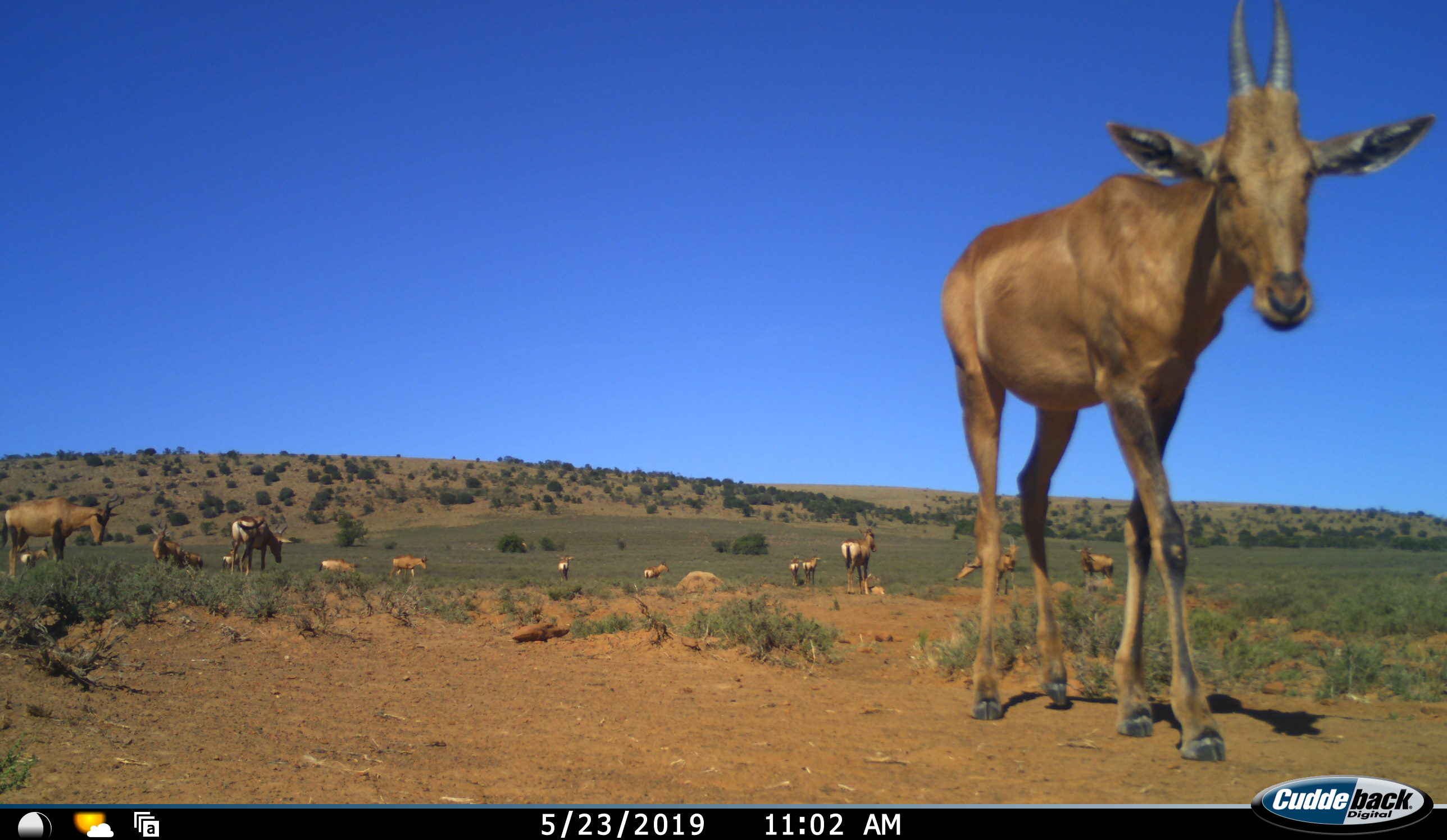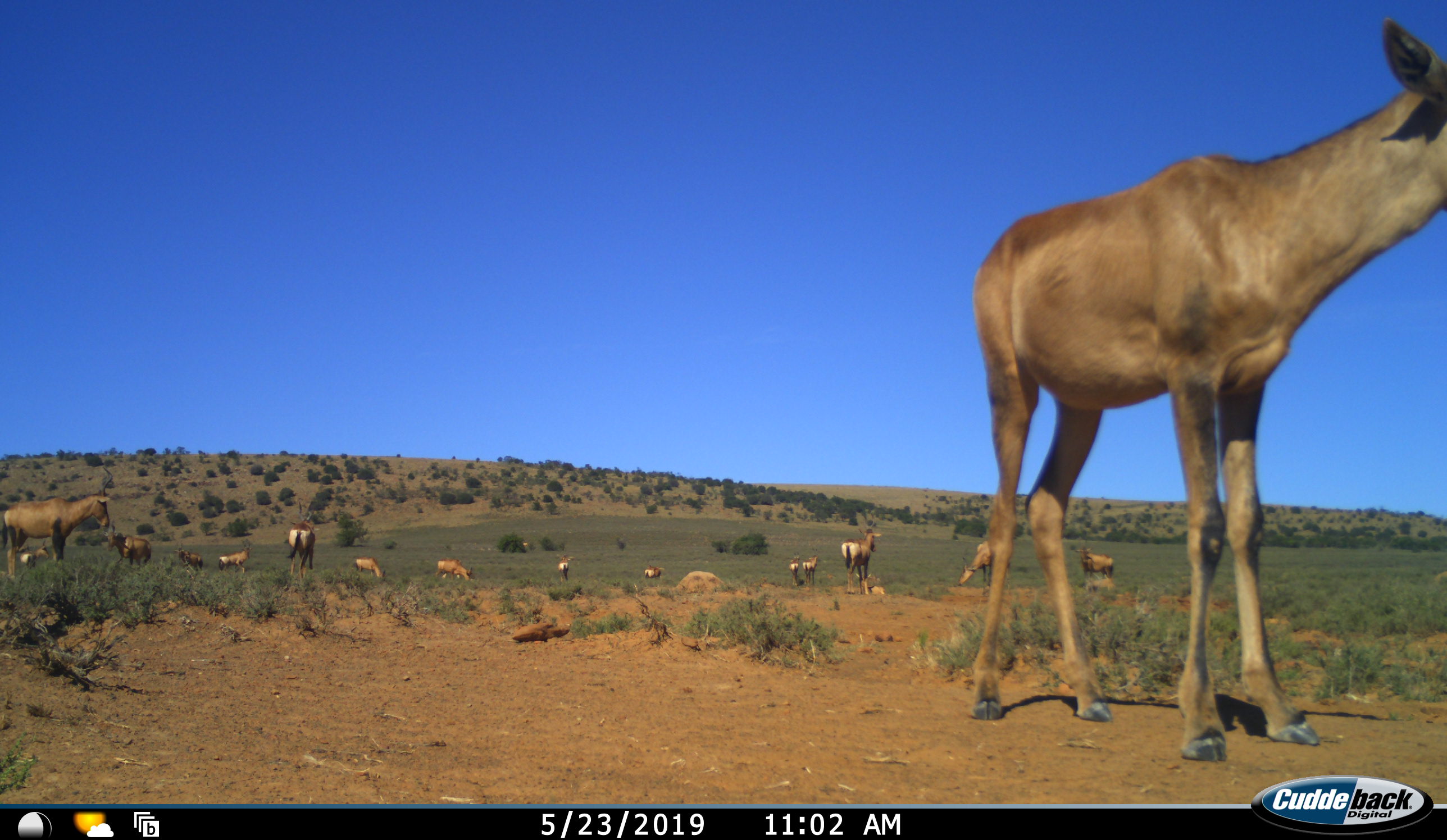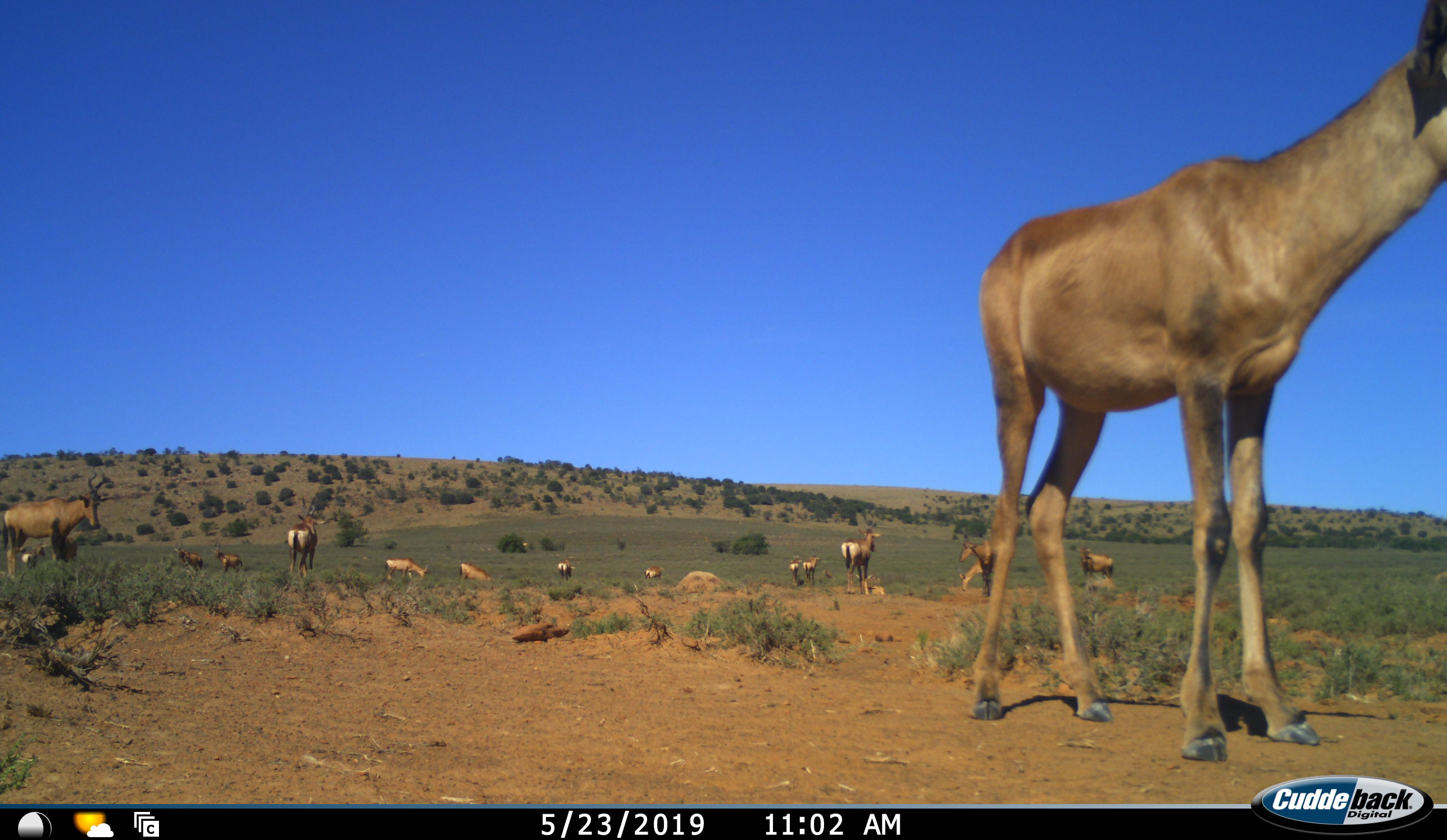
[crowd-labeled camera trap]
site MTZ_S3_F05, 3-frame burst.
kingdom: Animalia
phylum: Chordata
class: Mammalia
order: Artiodactyla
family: Bovidae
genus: Alcelaphus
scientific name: Alcelaphus buselaphus caama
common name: red hartebeest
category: hartebeestred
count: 11-50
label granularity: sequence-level